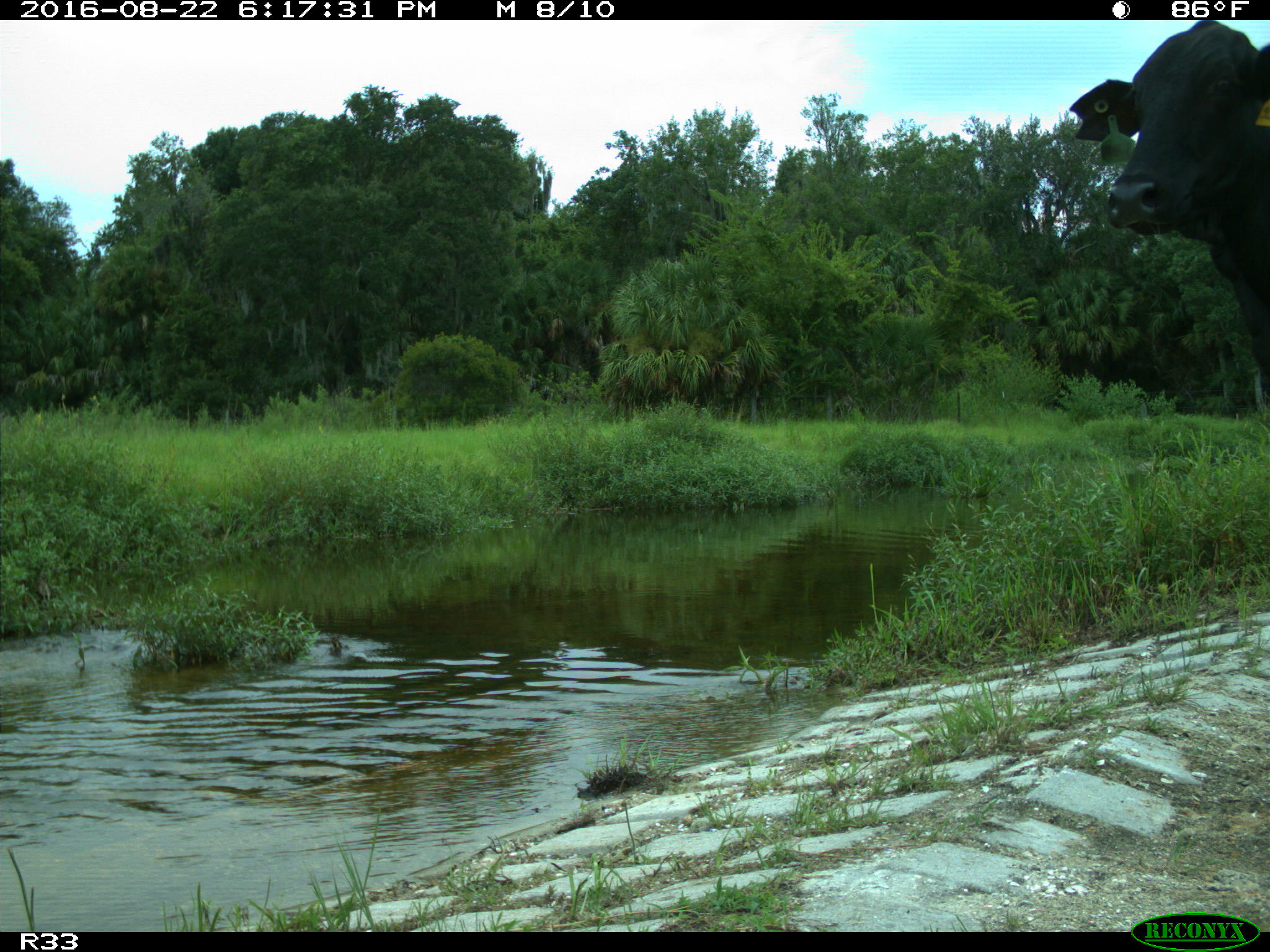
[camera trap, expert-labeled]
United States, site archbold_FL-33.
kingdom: Animalia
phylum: Chordata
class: Mammalia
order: Artiodactyla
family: Bovidae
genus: Bos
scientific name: Bos taurus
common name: domestic cow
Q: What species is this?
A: Bos taurus (domestic cow).